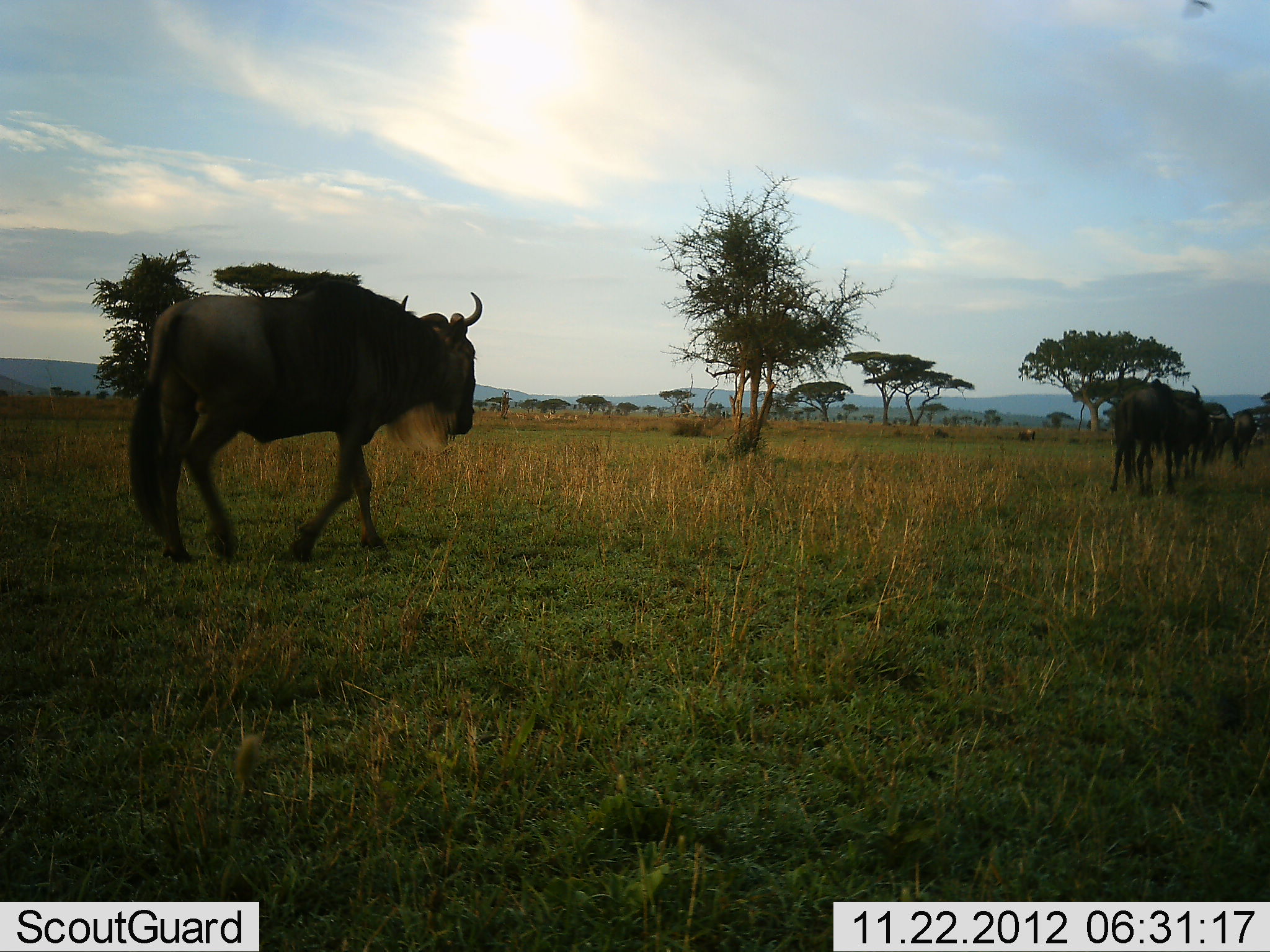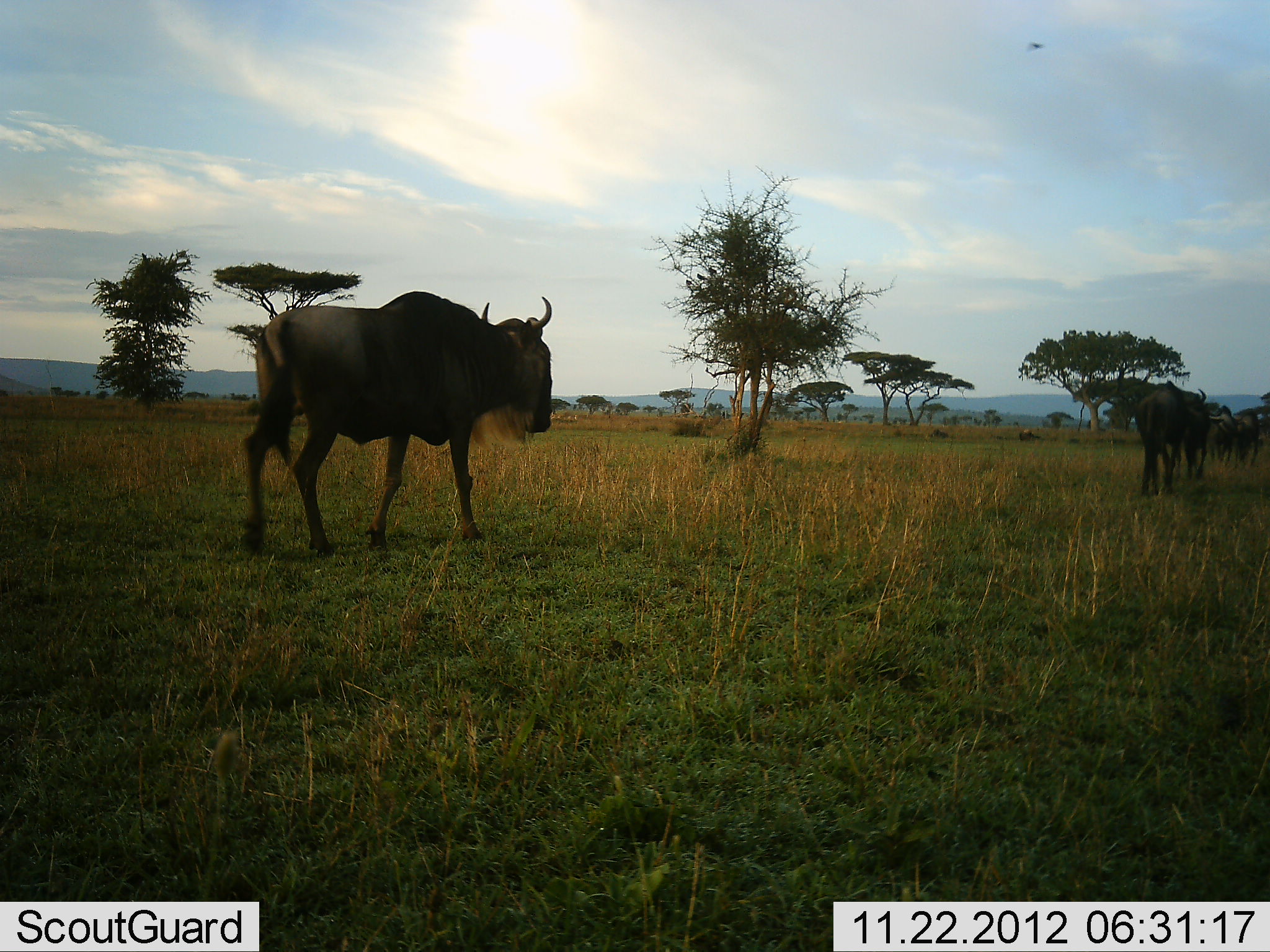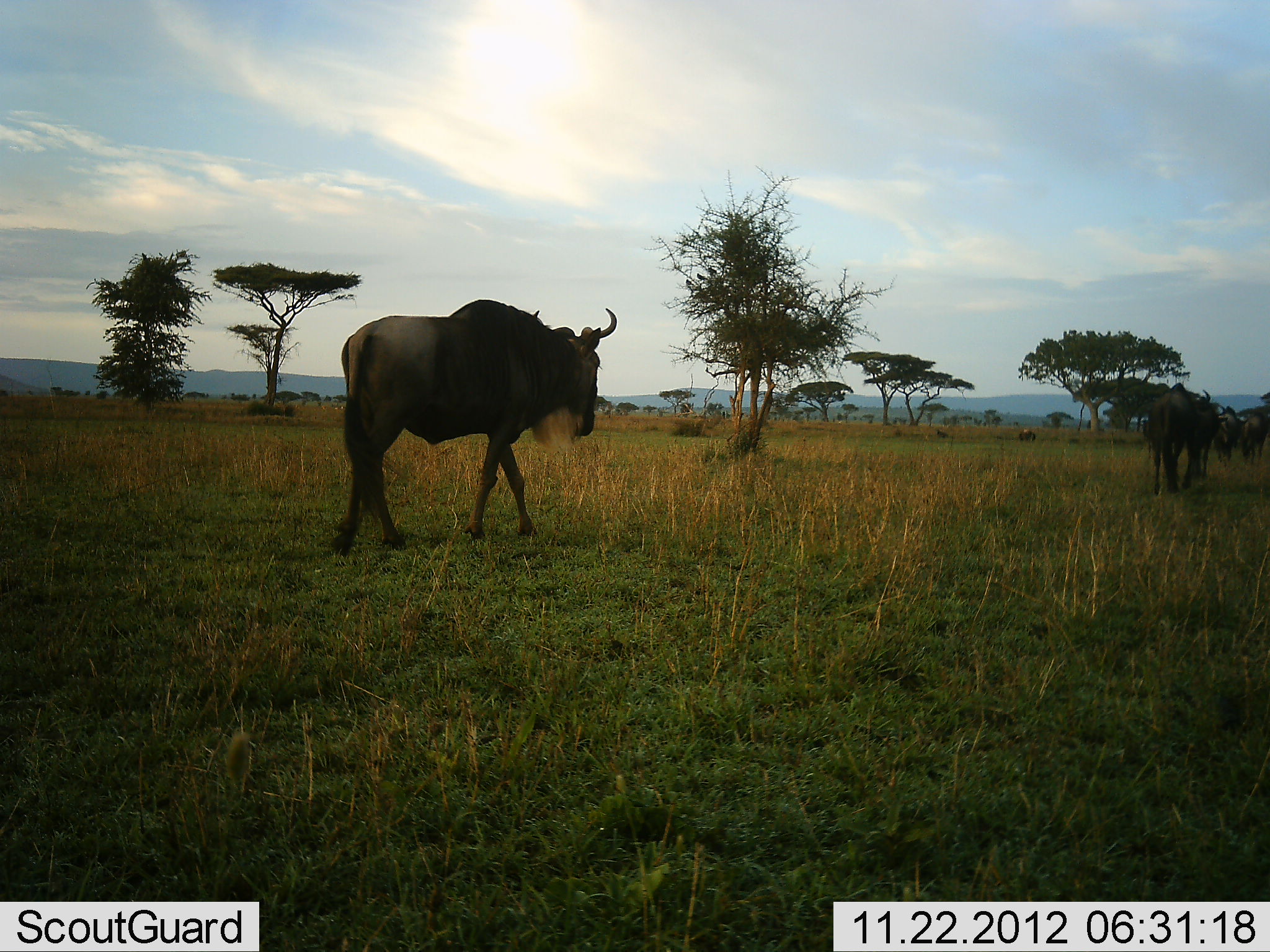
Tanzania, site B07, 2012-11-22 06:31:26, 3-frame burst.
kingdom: Animalia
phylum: Chordata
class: Mammalia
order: Artiodactyla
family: Bovidae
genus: Connochaetes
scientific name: Connochaetes taurinus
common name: blue wildebeest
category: wildebeest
Wildebeest (blue wildebeest) (Connochaetes taurinus), count 4. Behavior (volunteer vote fractions): standing 0%, resting 0%, moving 100%, interacting 0%. Young present (vote fraction): 0%. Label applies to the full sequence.